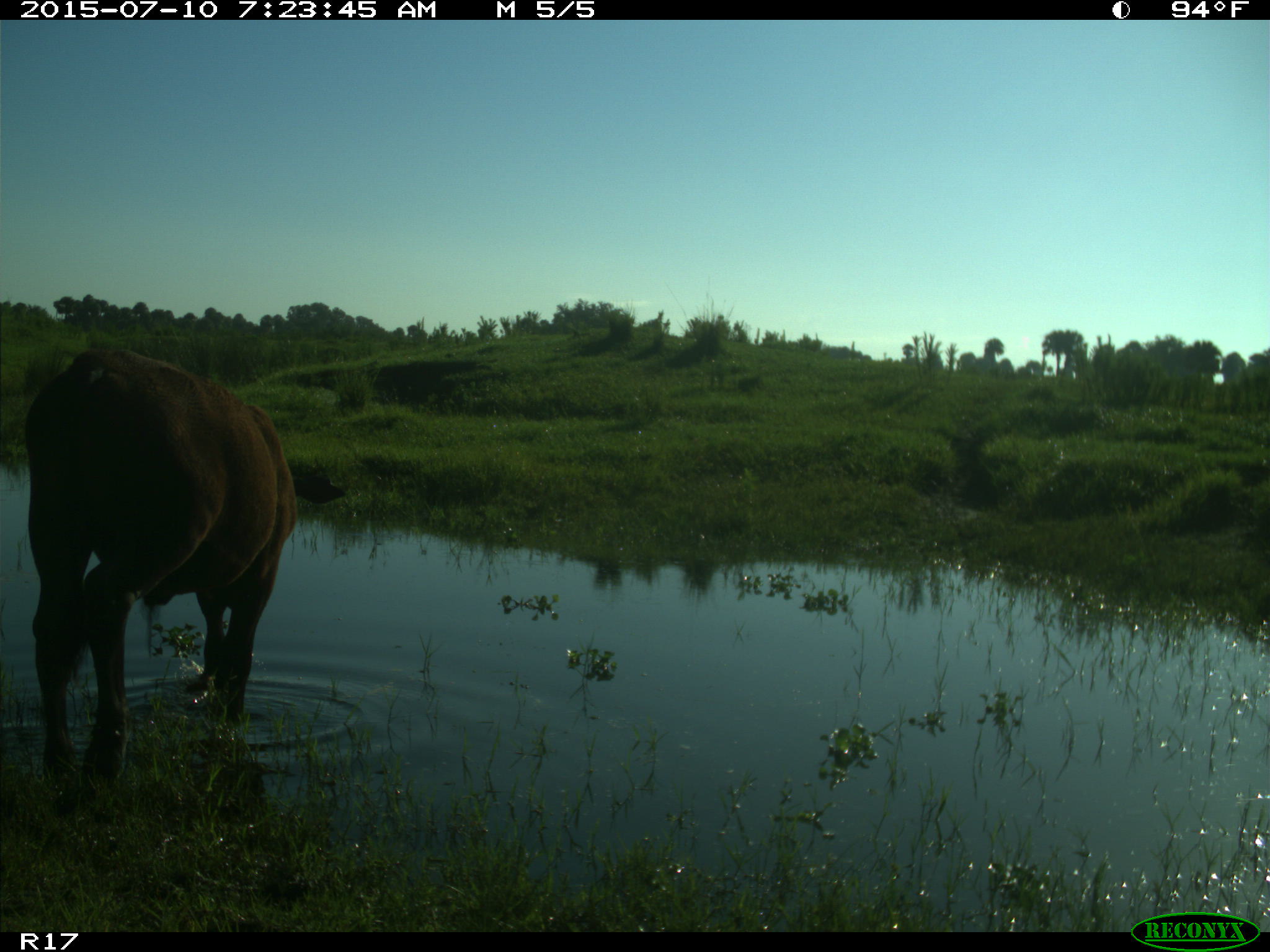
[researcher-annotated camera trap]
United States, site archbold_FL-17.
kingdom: Animalia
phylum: Chordata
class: Mammalia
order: Artiodactyla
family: Bovidae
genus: Bos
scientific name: Bos taurus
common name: domestic cow